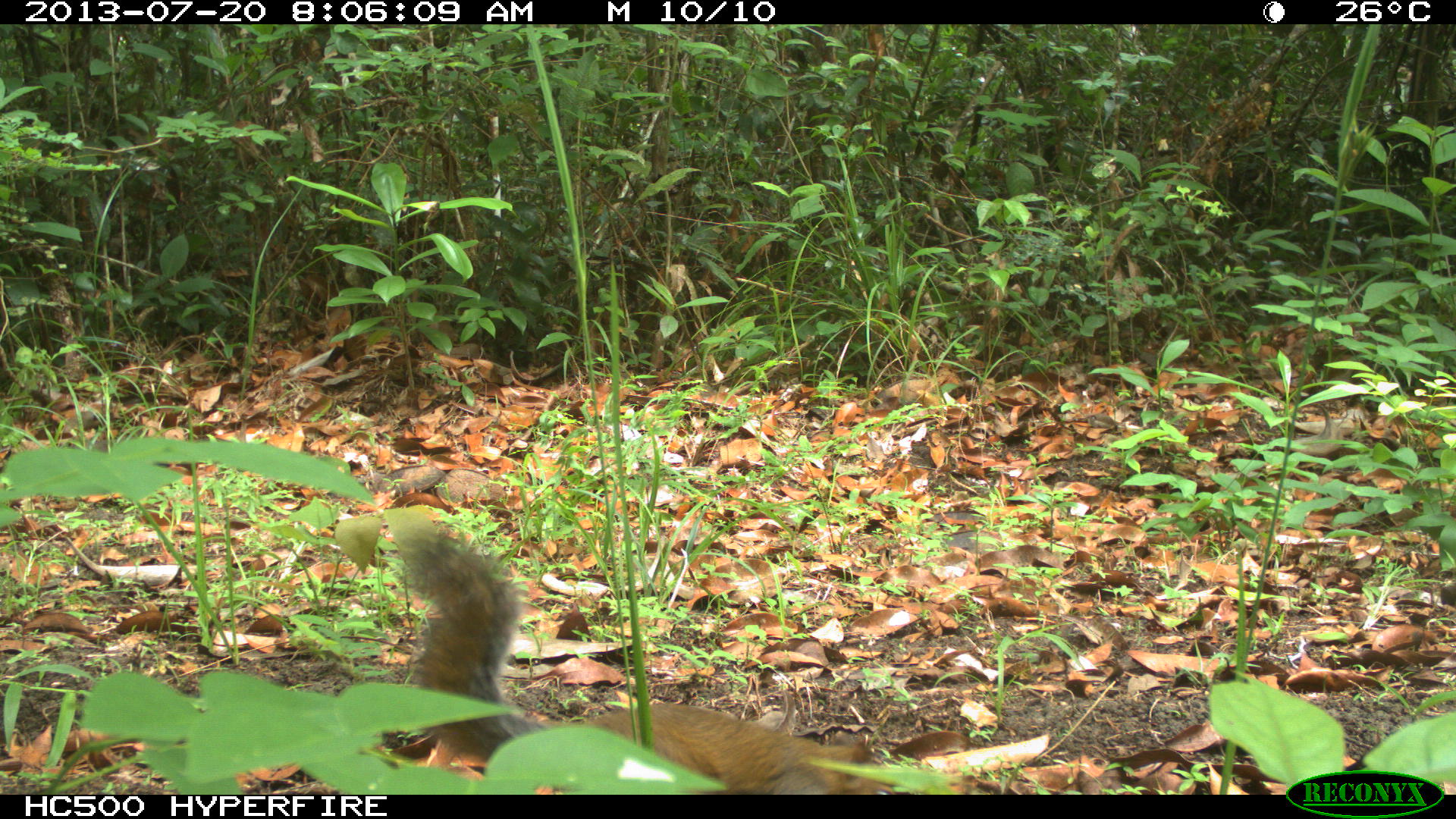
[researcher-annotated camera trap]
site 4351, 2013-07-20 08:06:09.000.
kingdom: Animalia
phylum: Chordata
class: Mammalia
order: Rodentia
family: Sciuridae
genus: Sciurus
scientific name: Sciurus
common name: squirrel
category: sciurus sp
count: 1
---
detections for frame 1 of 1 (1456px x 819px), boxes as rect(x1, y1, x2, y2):
sciurus sp: rect(373, 519, 899, 797)